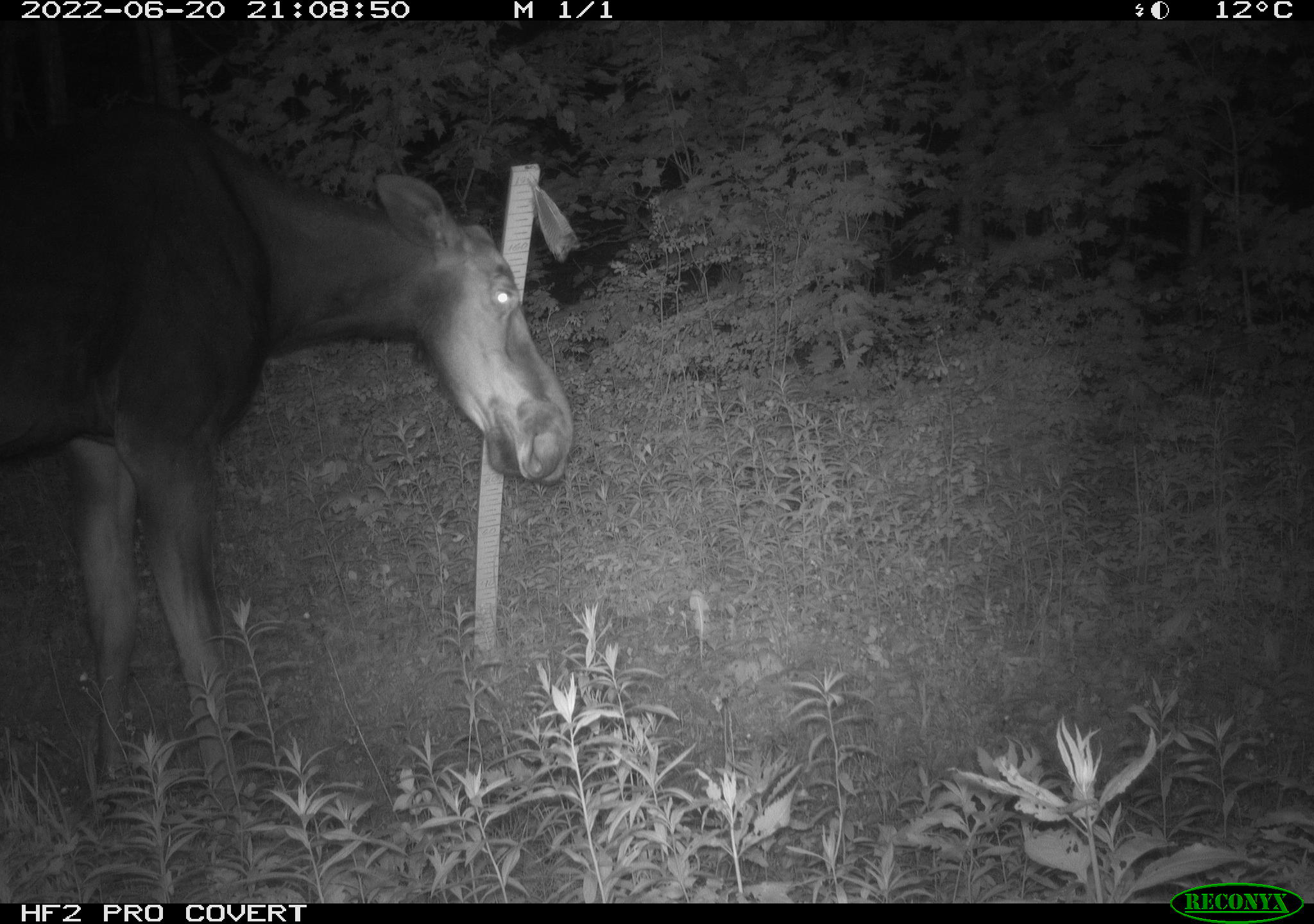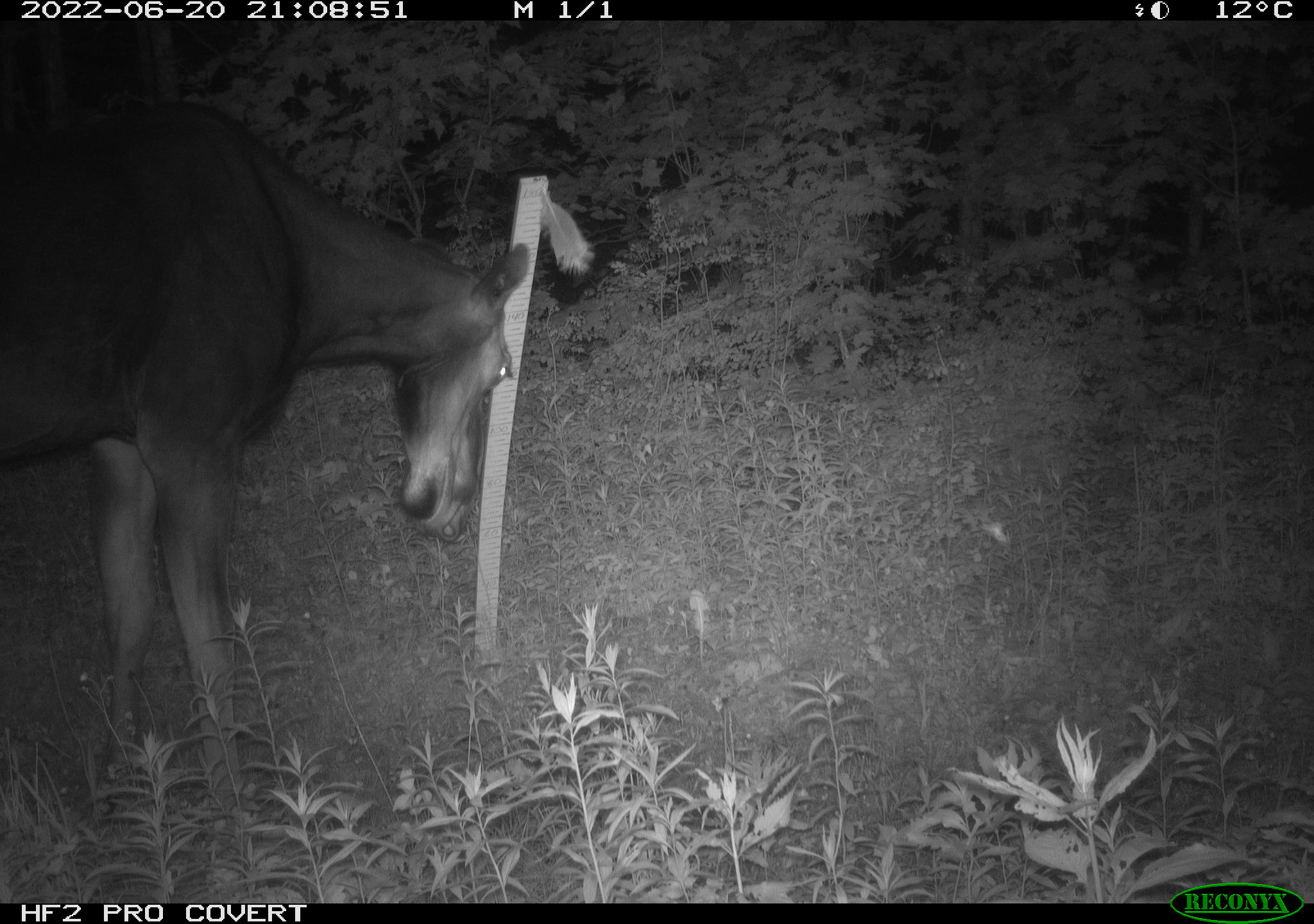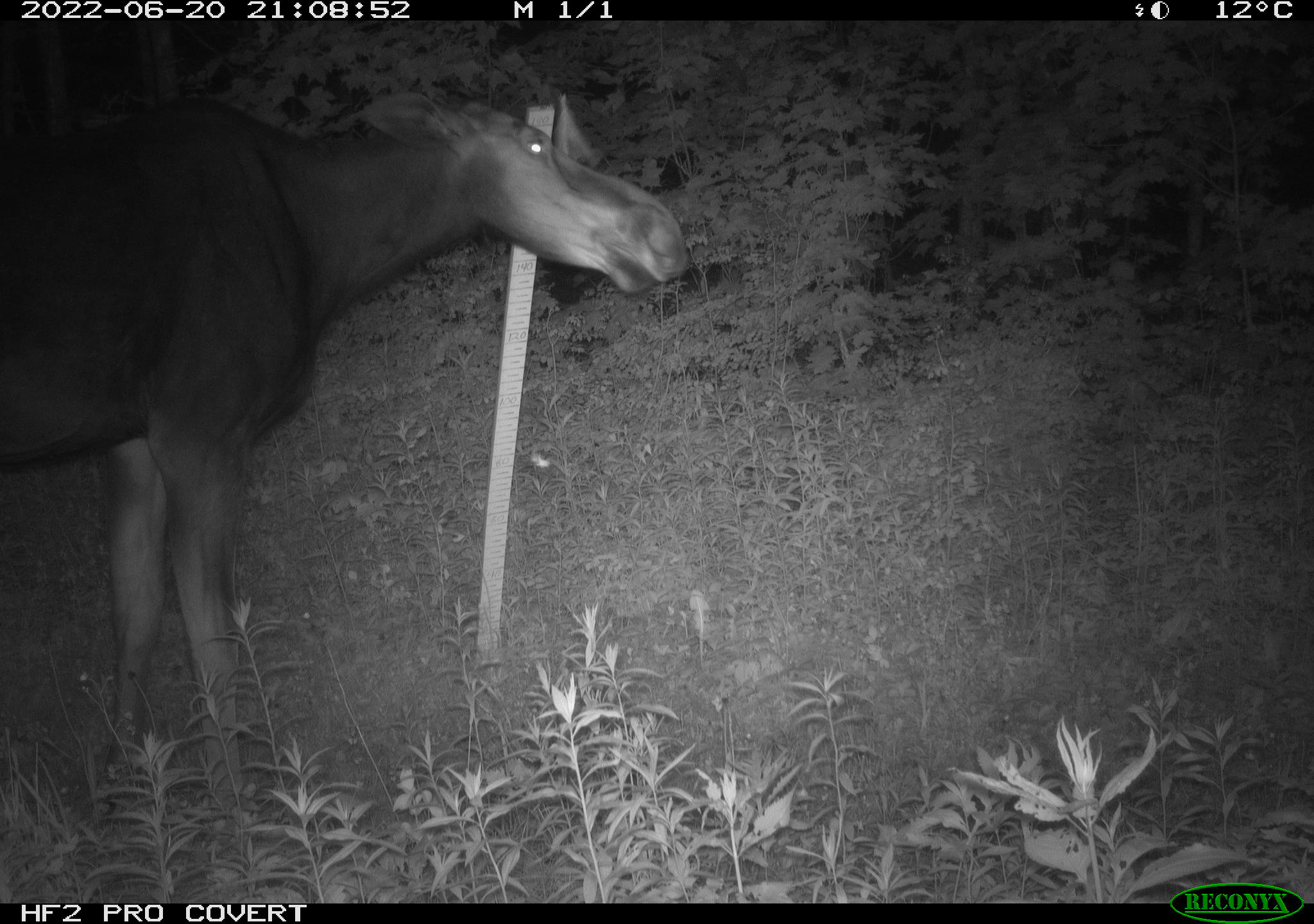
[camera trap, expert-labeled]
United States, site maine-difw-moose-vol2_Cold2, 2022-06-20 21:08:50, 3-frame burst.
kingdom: Animalia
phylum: Chordata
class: Mammalia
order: Artiodactyla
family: Cervidae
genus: Alces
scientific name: Alces alces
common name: moose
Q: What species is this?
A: Moose (Alces alces).